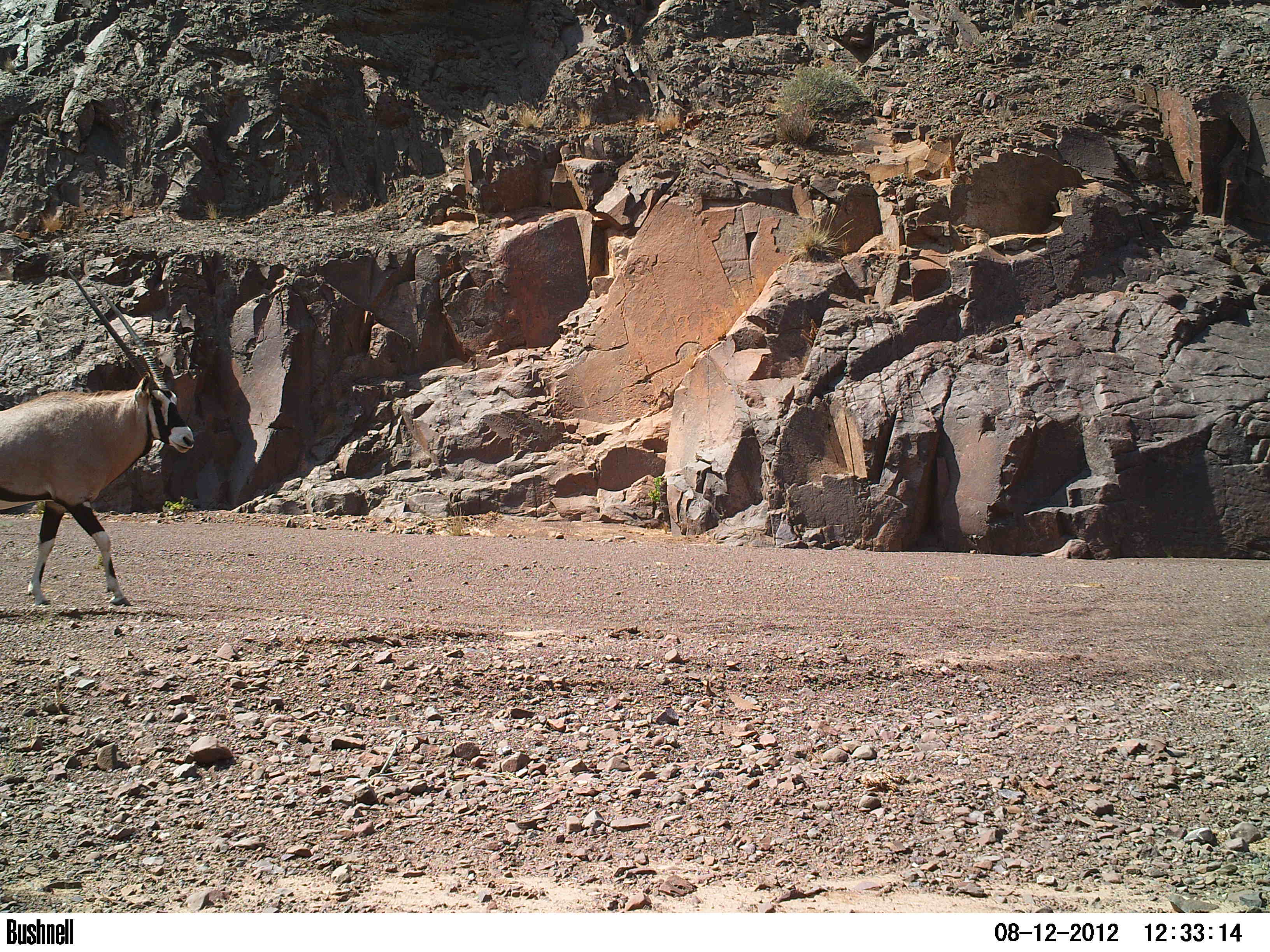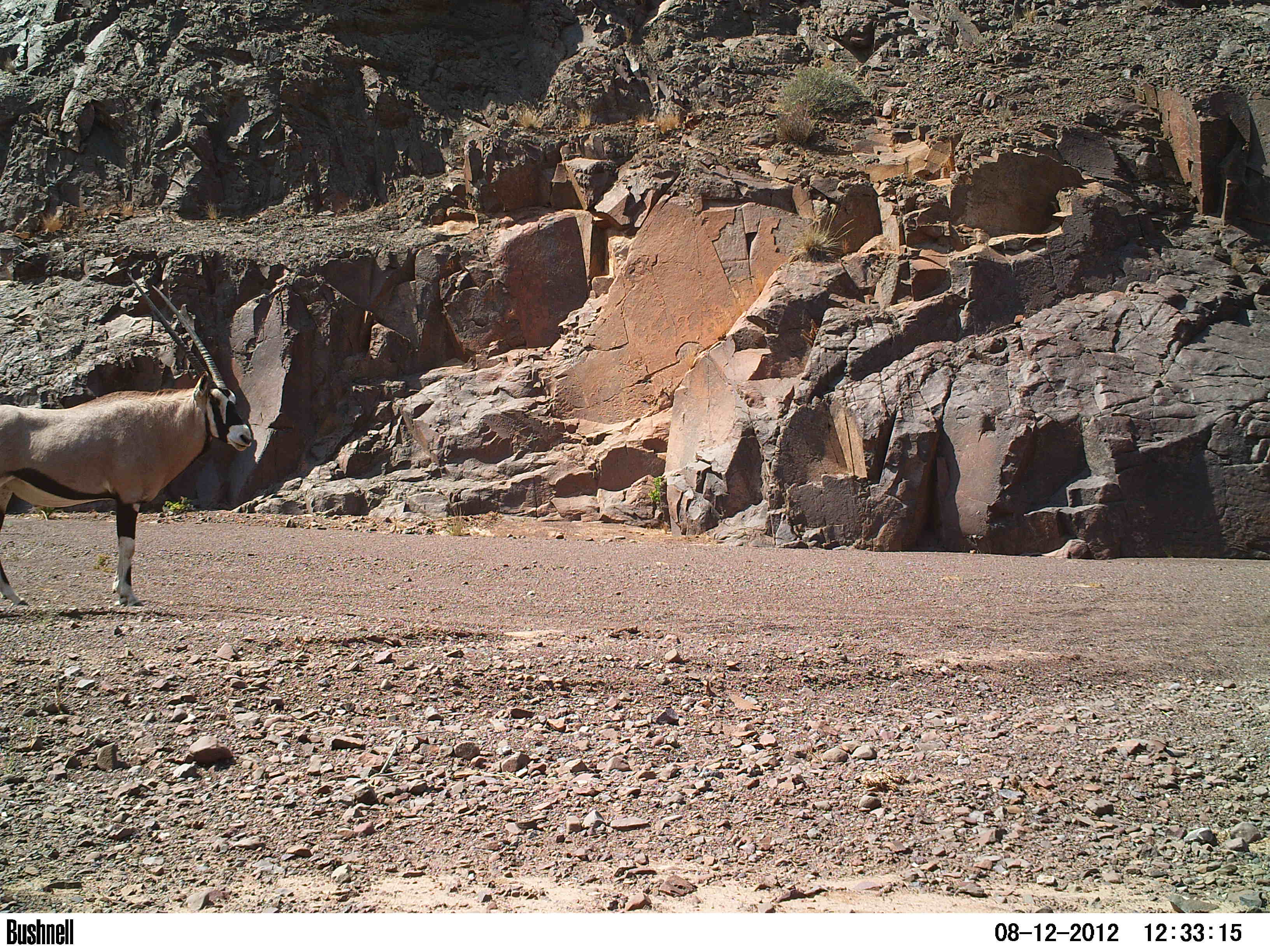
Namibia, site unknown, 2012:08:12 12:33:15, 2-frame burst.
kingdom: Animalia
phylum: Chordata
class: Mammalia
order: Artiodactyla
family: Bovidae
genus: Oryx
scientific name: Oryx gazella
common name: gemsbok